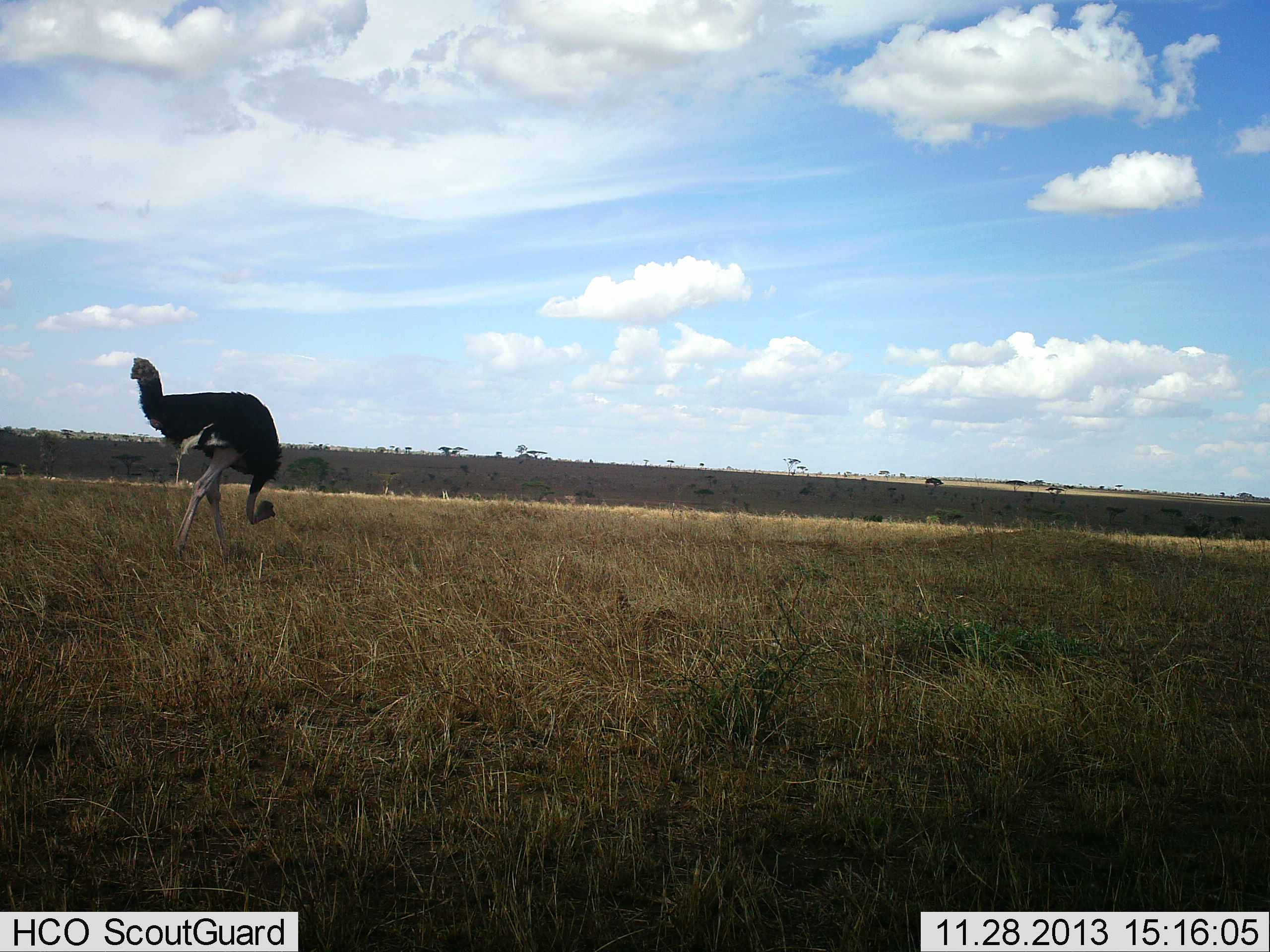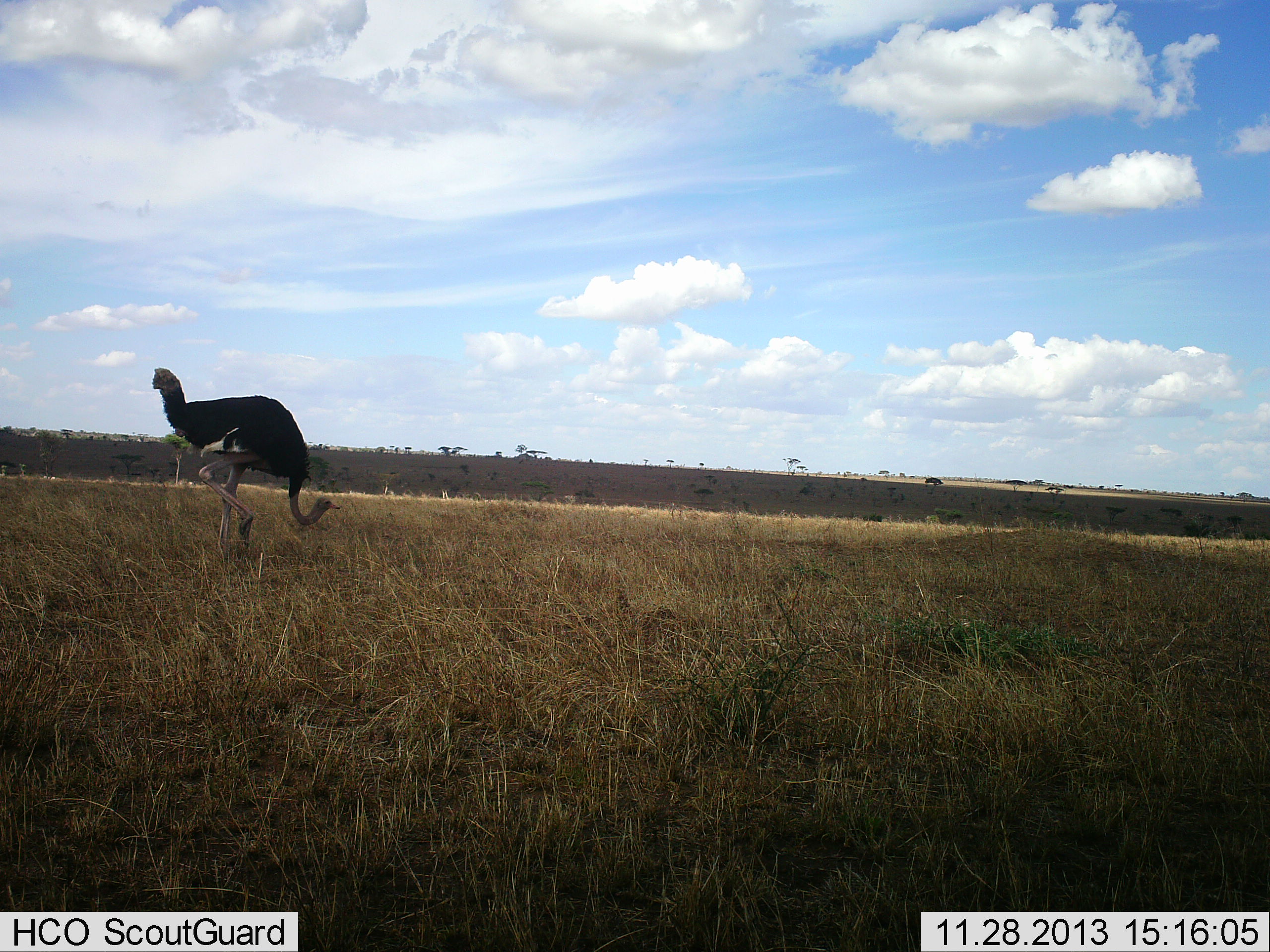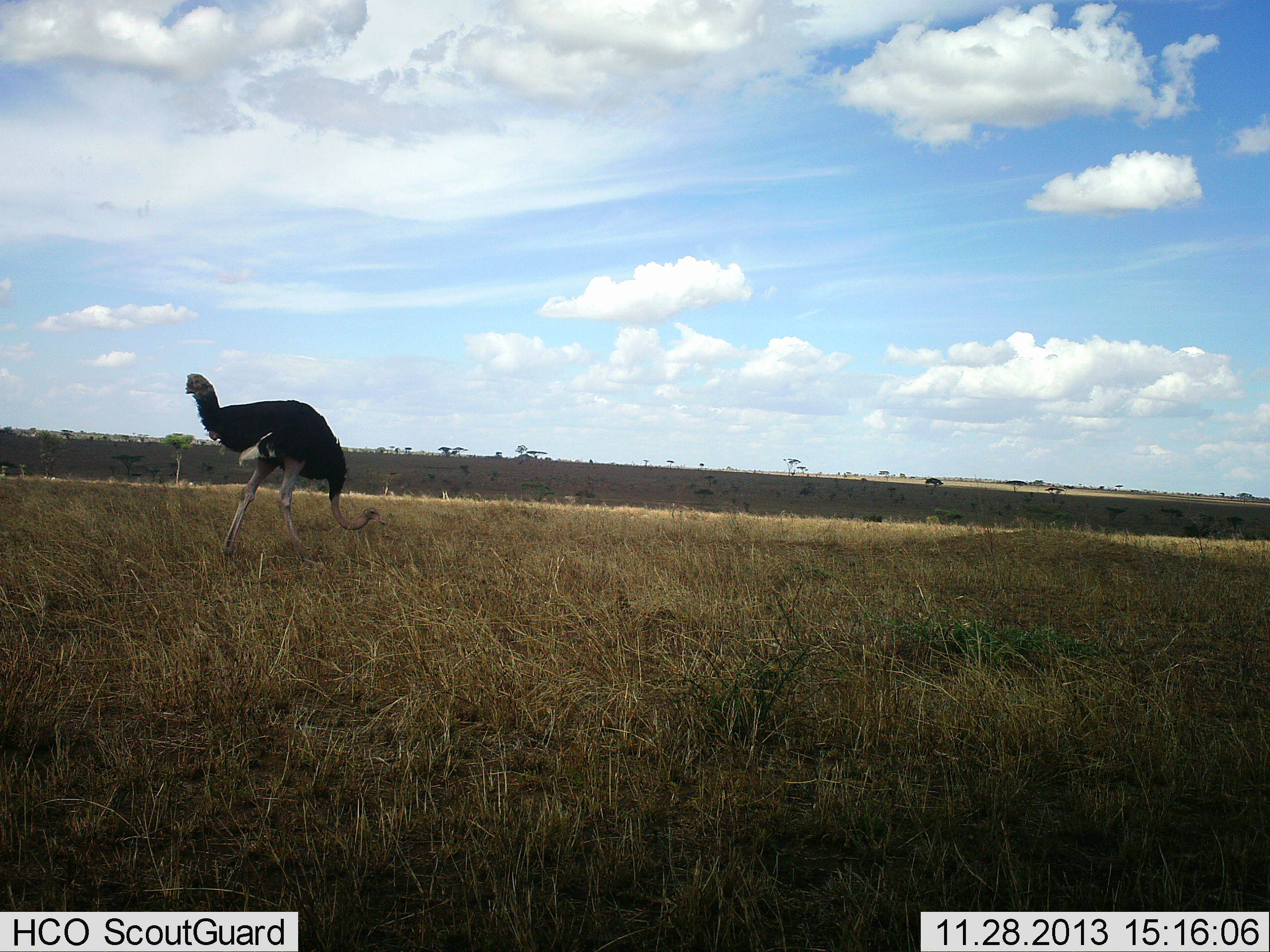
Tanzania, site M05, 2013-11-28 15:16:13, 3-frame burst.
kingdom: Animalia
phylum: Chordata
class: Aves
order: Struthioniformes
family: Struthionidae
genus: Struthio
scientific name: Struthio camelus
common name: ostrich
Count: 1.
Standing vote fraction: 10%.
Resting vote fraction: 0%.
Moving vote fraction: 90%.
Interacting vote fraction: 0%.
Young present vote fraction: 0%.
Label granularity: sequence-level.